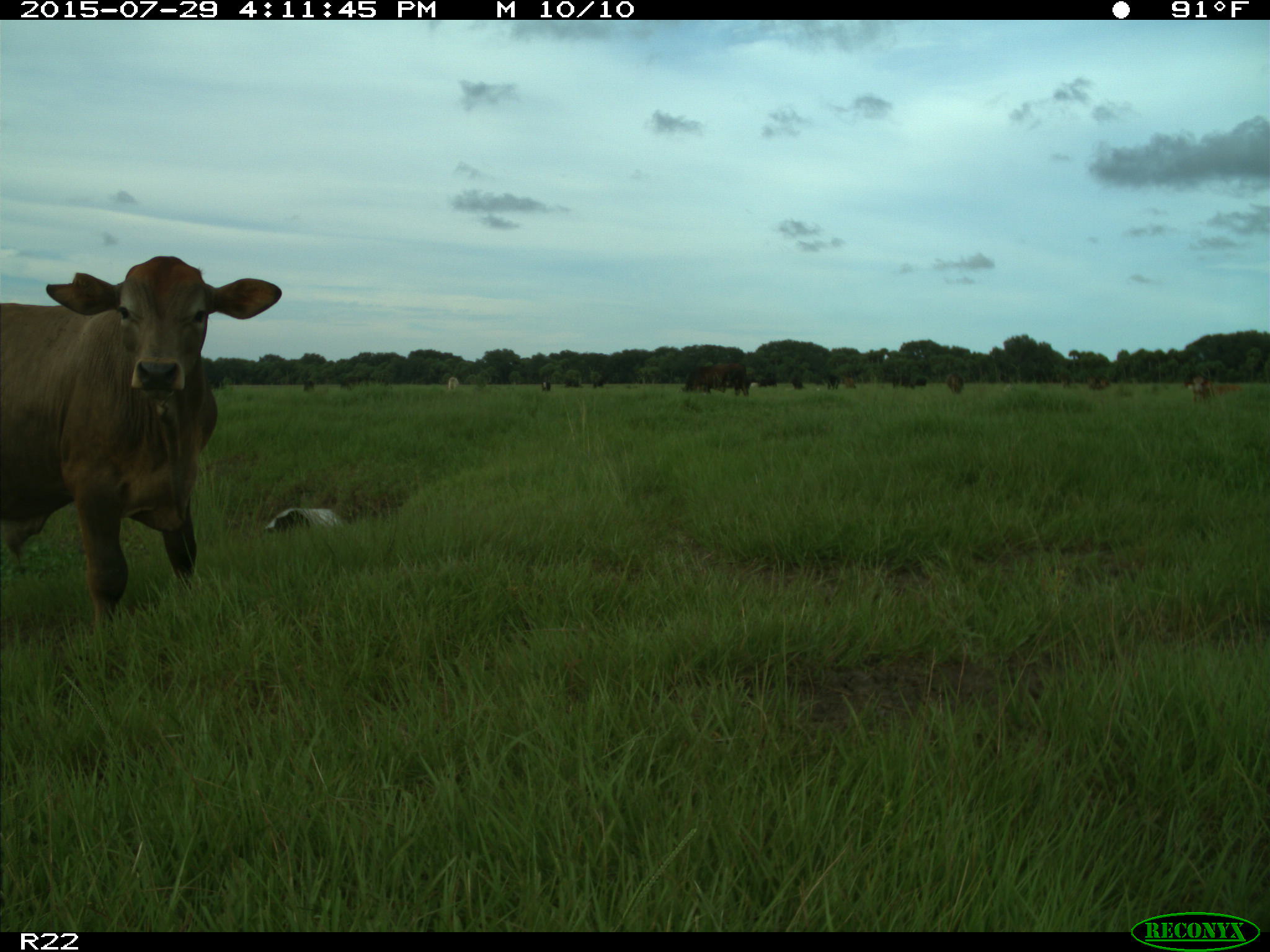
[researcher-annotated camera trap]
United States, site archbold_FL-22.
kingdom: Animalia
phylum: Chordata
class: Mammalia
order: Artiodactyla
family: Bovidae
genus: Bos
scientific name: Bos taurus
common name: domestic cow